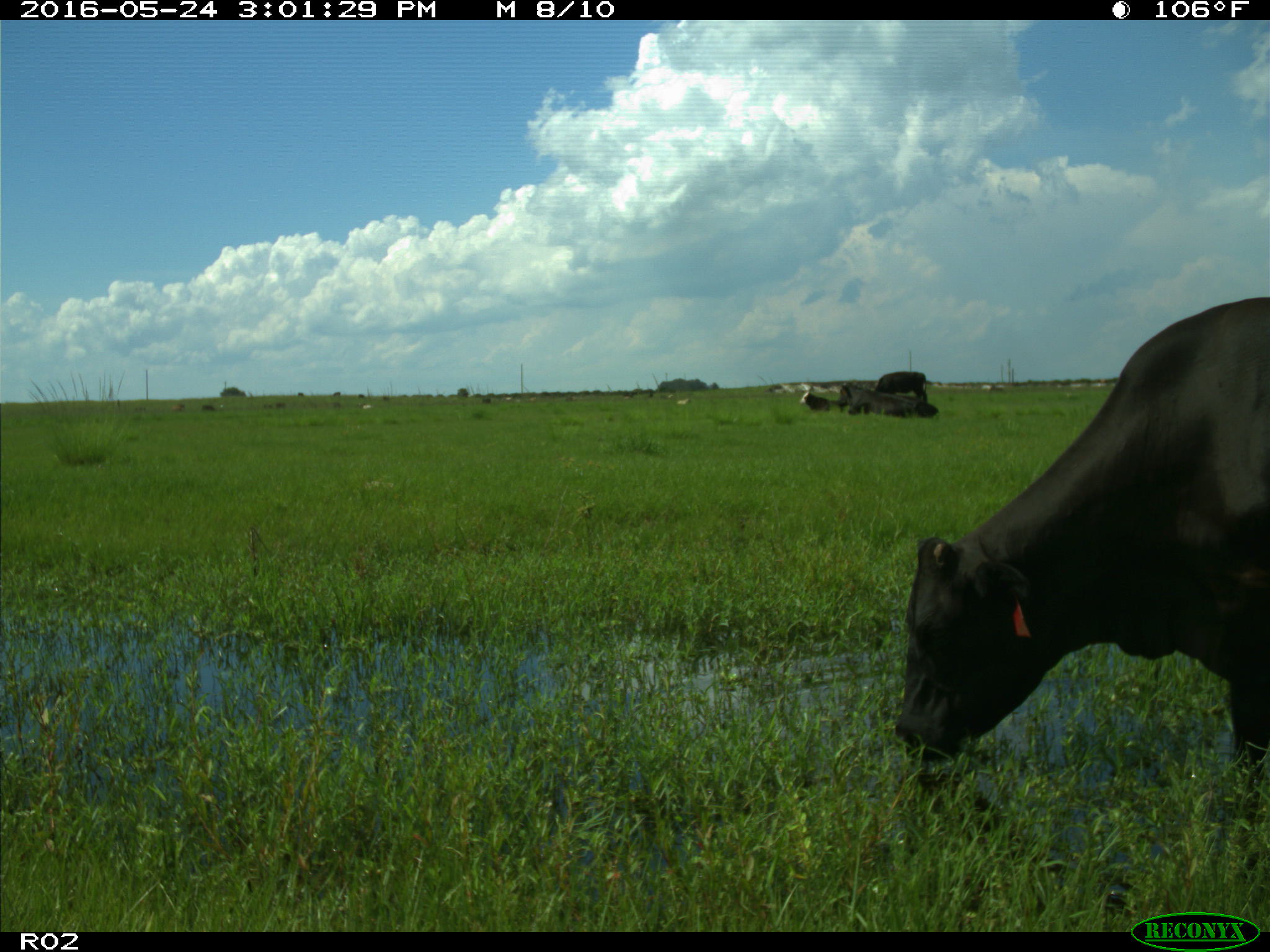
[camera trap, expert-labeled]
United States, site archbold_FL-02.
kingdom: Animalia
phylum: Chordata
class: Mammalia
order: Artiodactyla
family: Bovidae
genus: Bos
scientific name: Bos taurus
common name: domestic cow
Bos taurus (domestic cow).